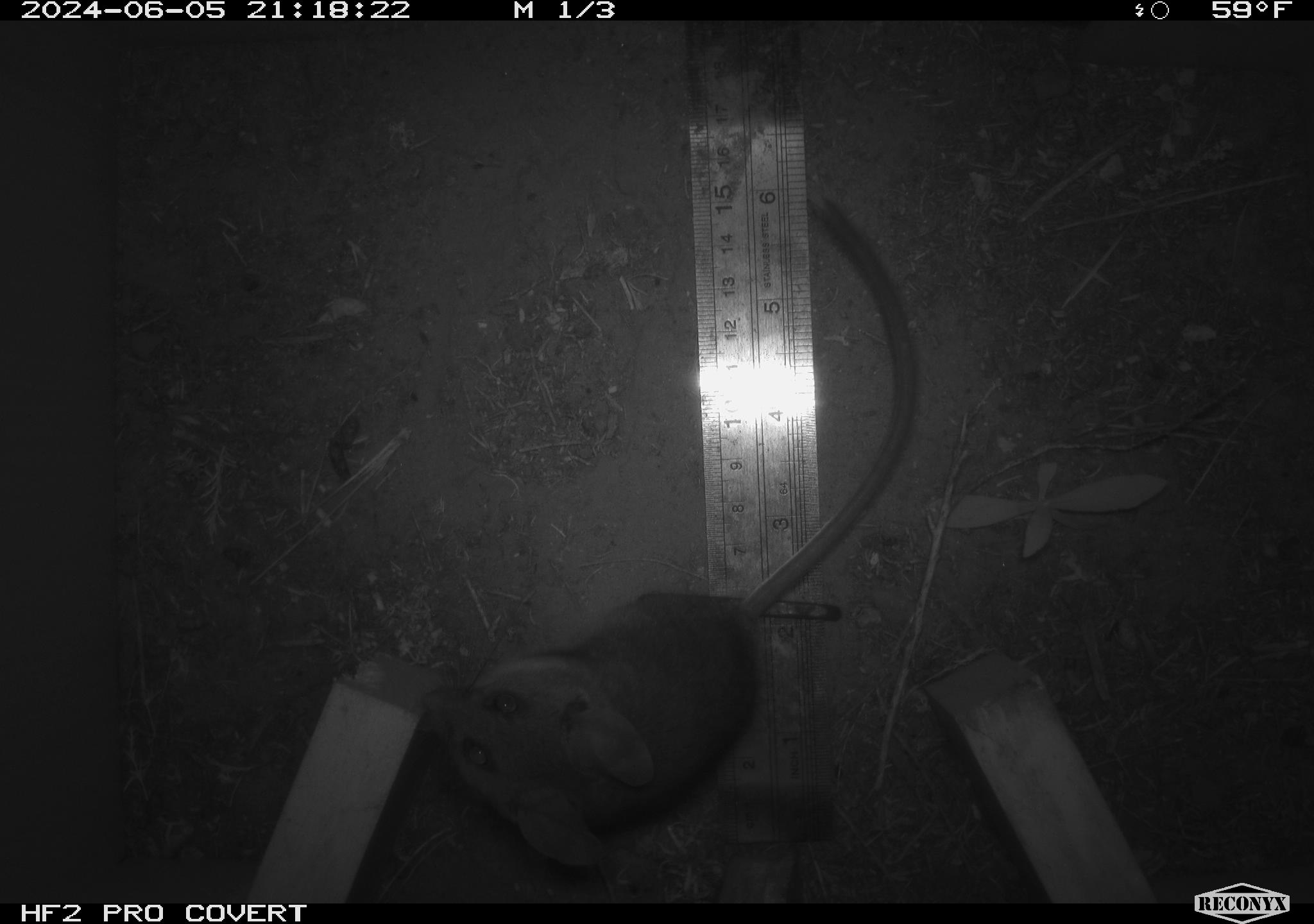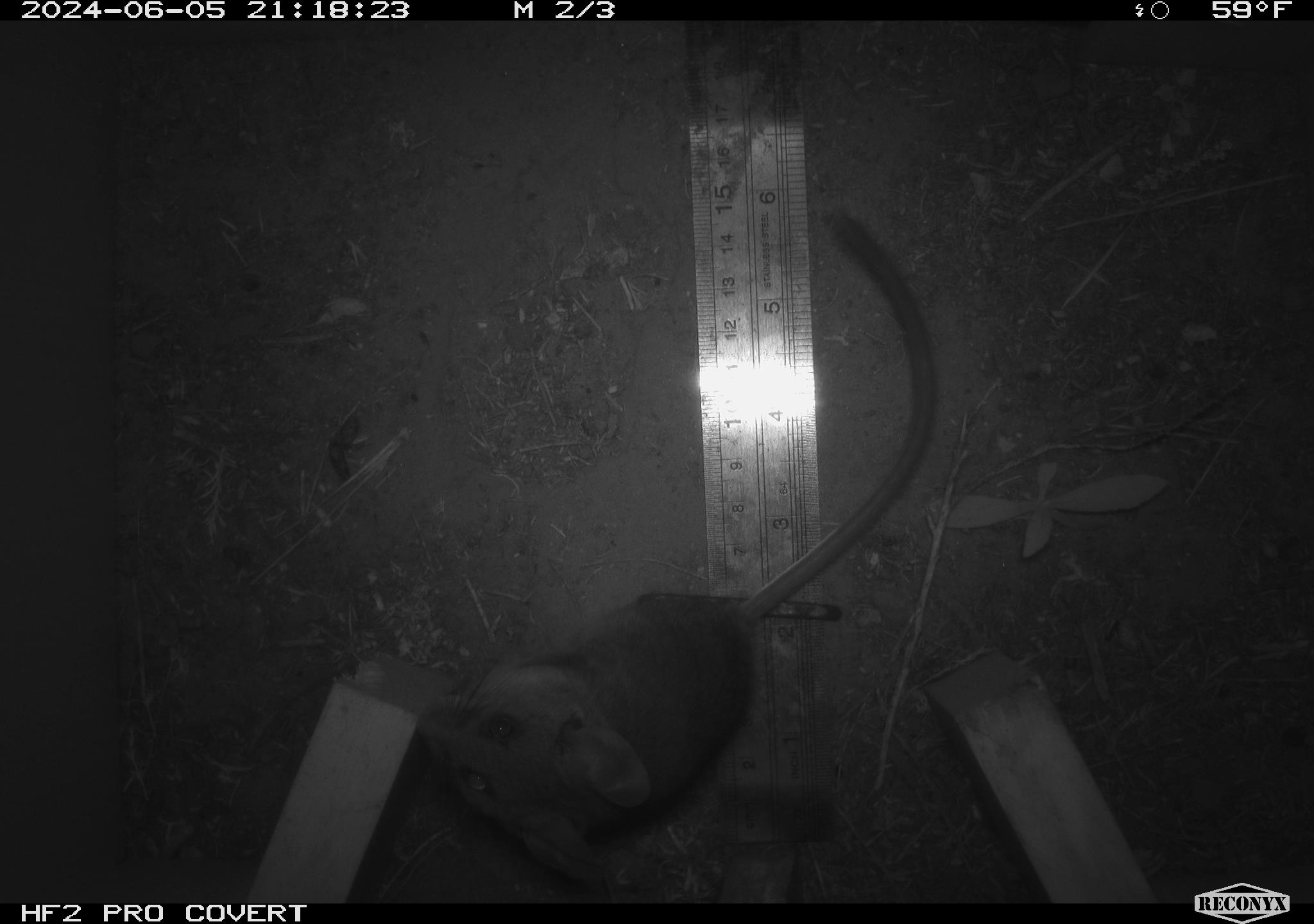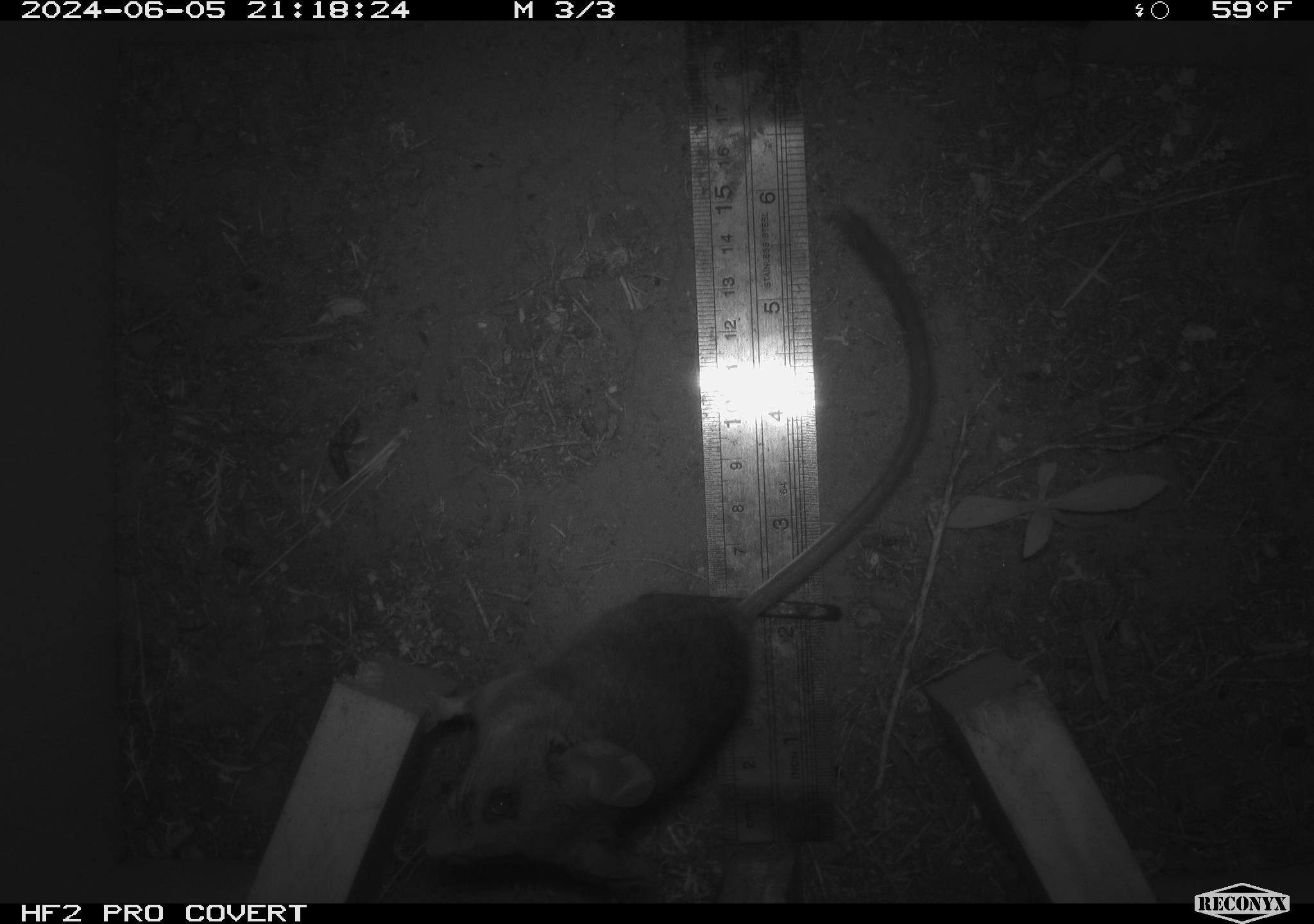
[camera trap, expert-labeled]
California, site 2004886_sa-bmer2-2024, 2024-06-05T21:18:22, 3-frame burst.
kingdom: Animalia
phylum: Chordata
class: Mammalia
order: Rodentia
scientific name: Rodentia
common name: woodrat or rat or mouse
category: woodrat or rat or mouse species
Woodrat or rat or mouse species (woodrat or rat or mouse) (Rodentia).